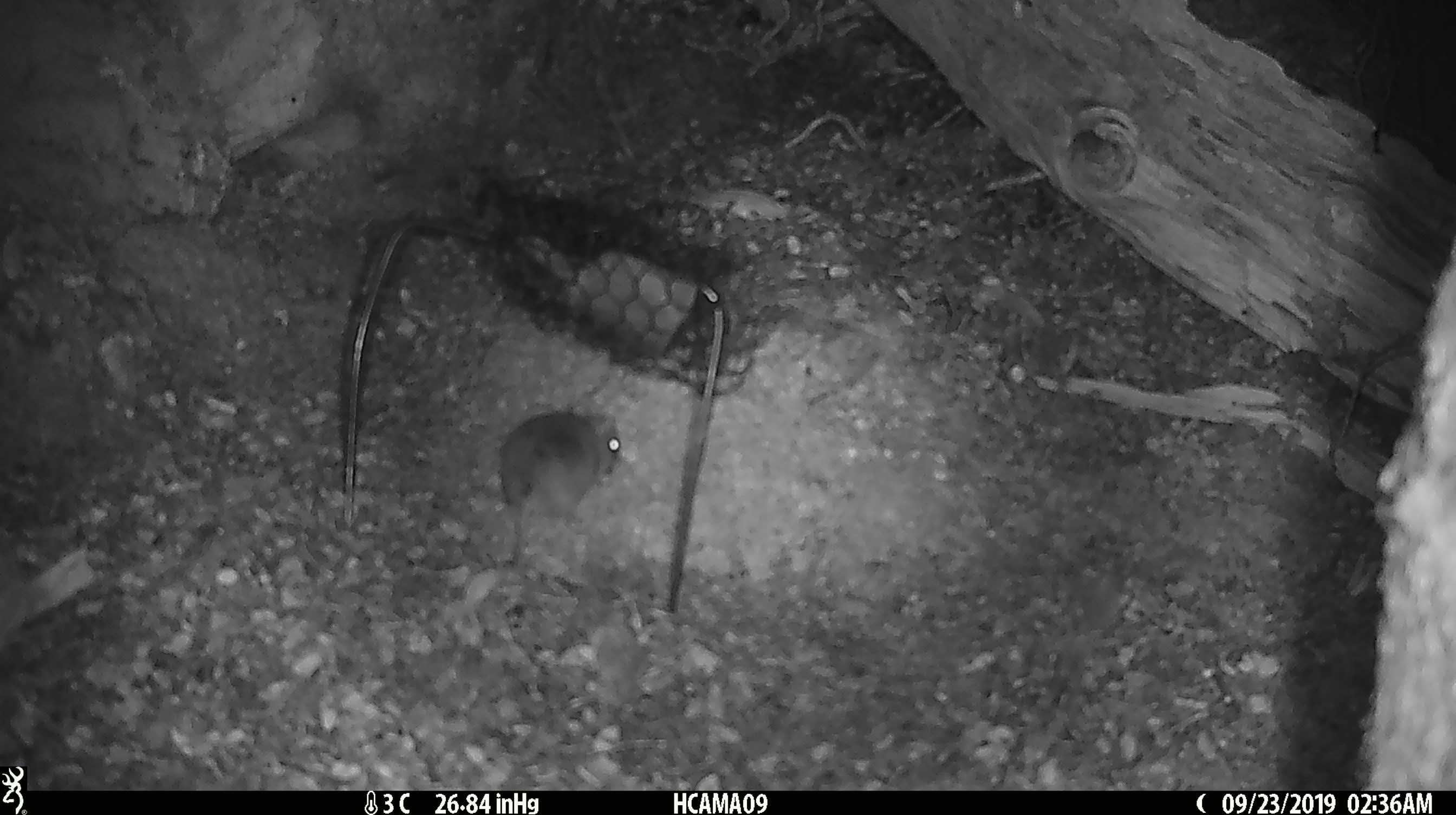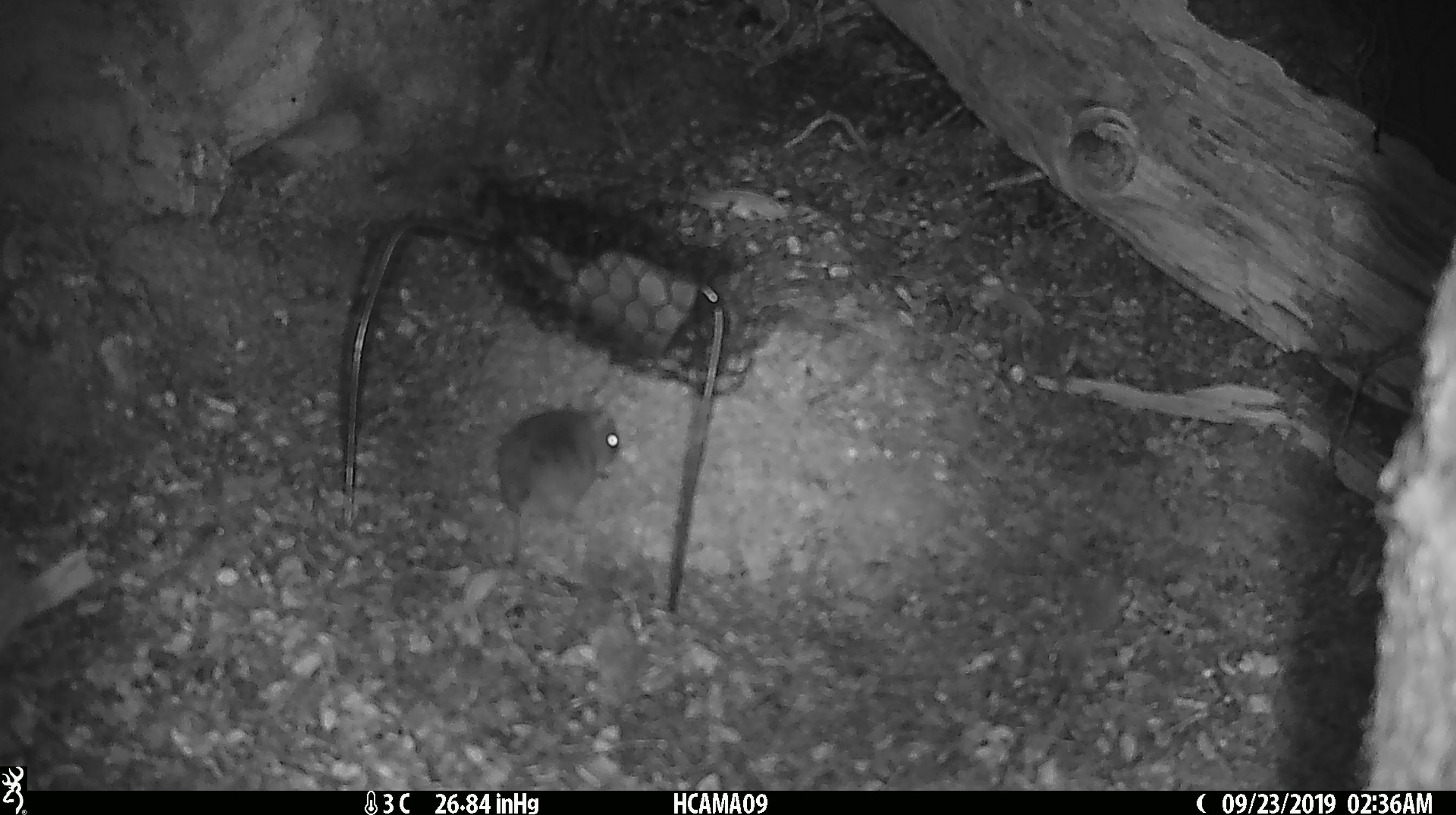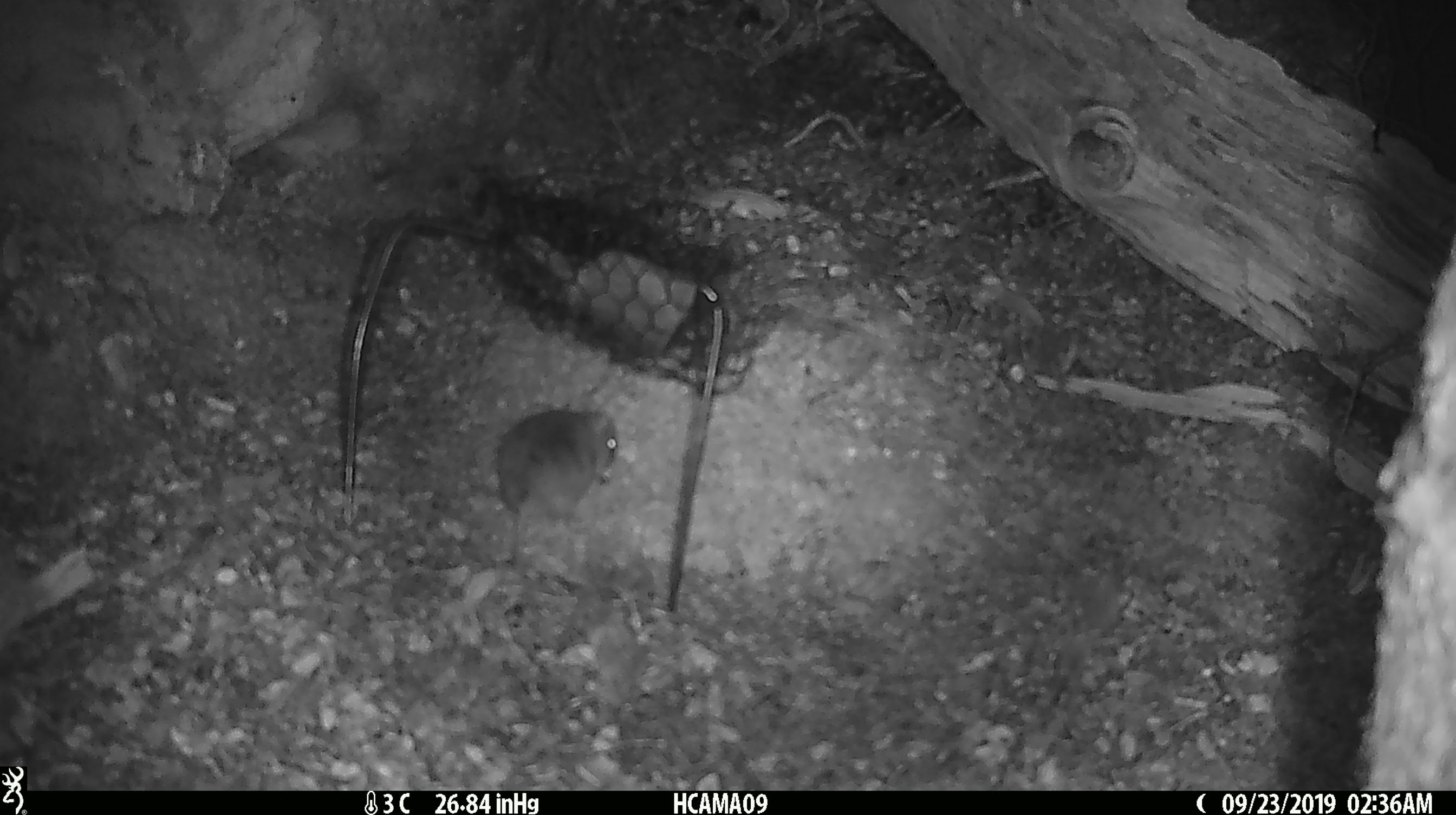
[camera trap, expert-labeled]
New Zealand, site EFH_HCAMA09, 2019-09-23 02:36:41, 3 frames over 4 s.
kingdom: Animalia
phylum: Chordata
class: Mammalia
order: Rodentia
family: Muridae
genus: Mus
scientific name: Mus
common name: mouse